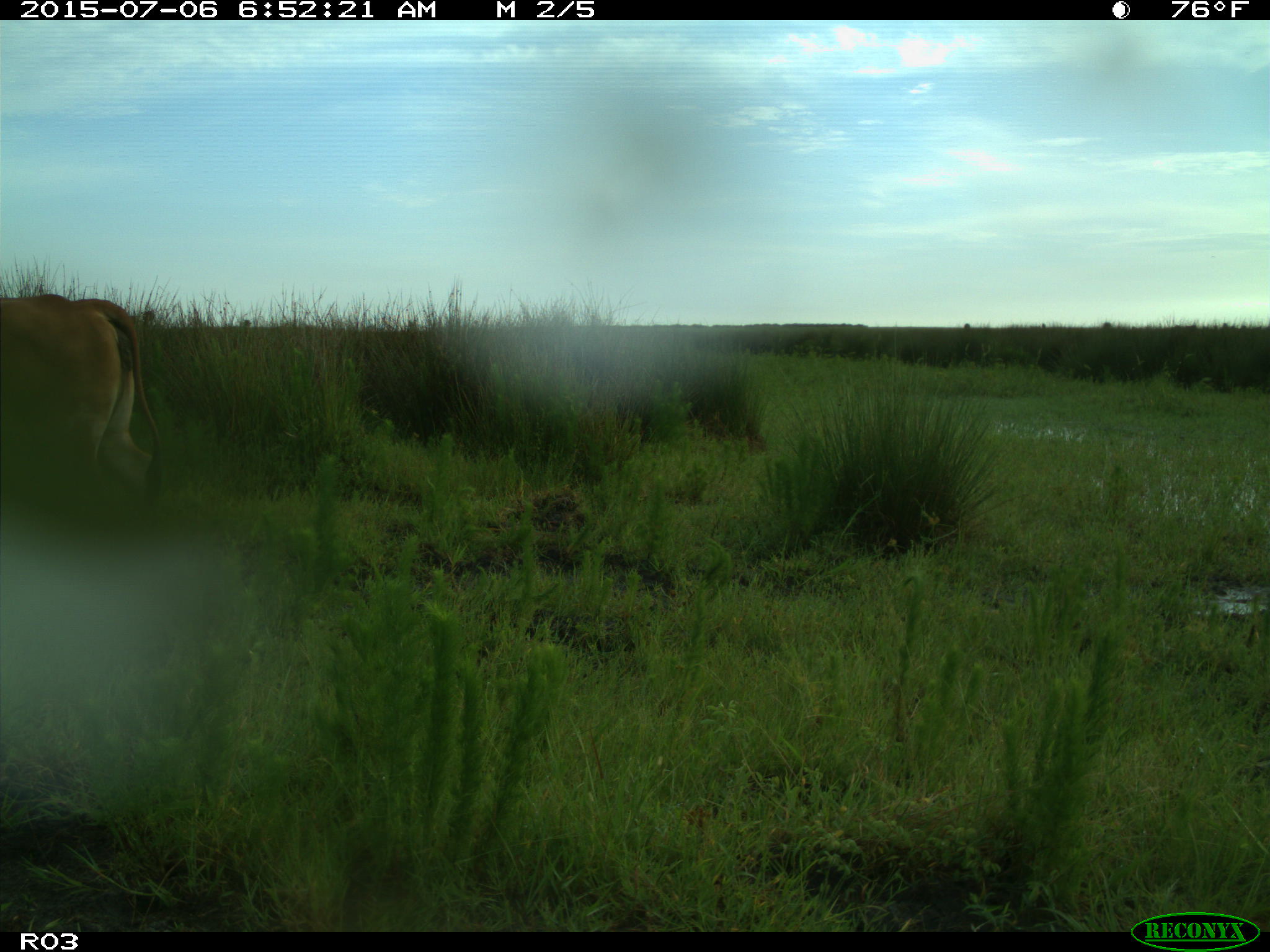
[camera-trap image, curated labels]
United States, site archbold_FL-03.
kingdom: Animalia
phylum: Chordata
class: Mammalia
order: Artiodactyla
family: Bovidae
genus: Bos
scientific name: Bos taurus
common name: domestic cow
Bos taurus (domestic cow).